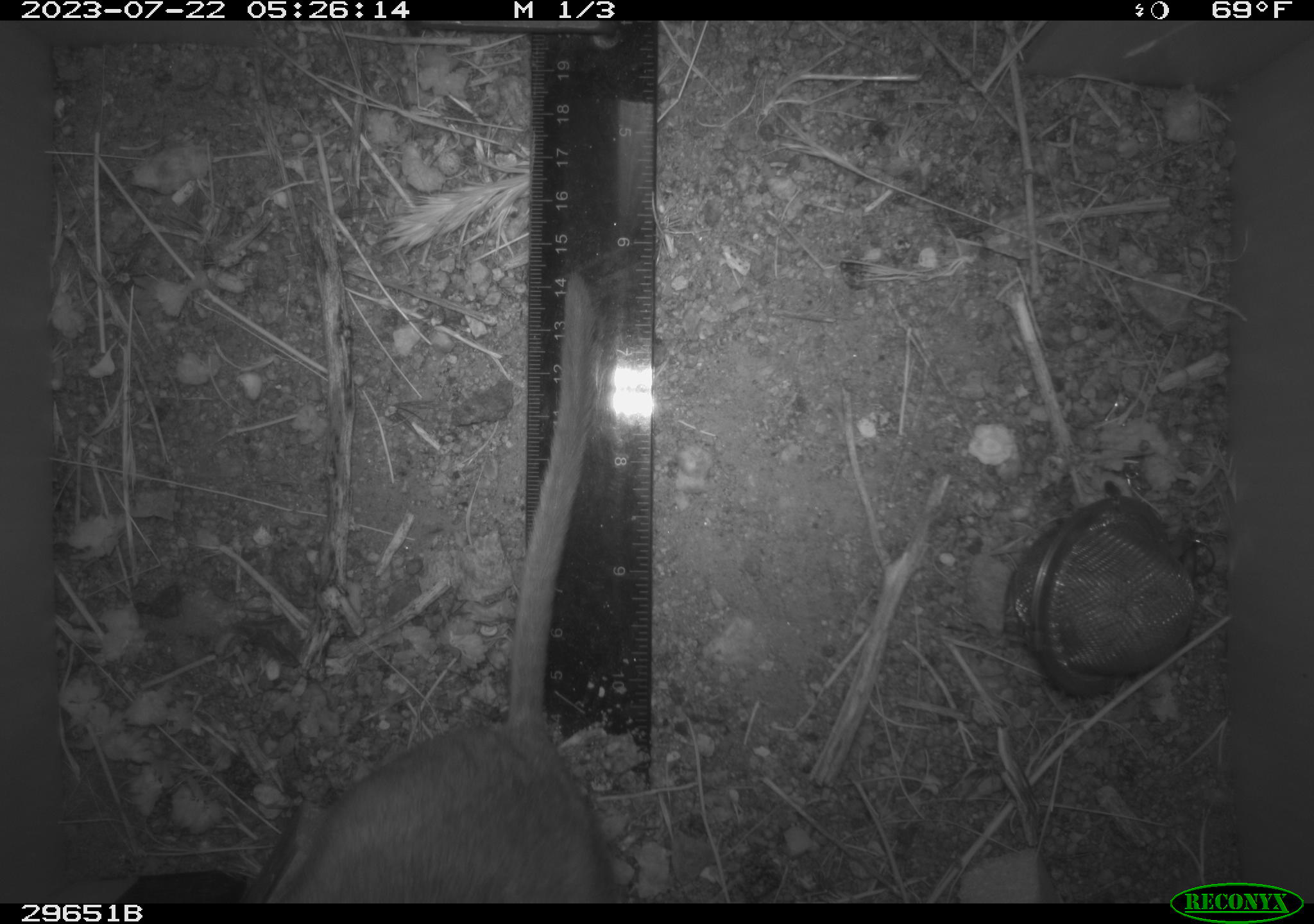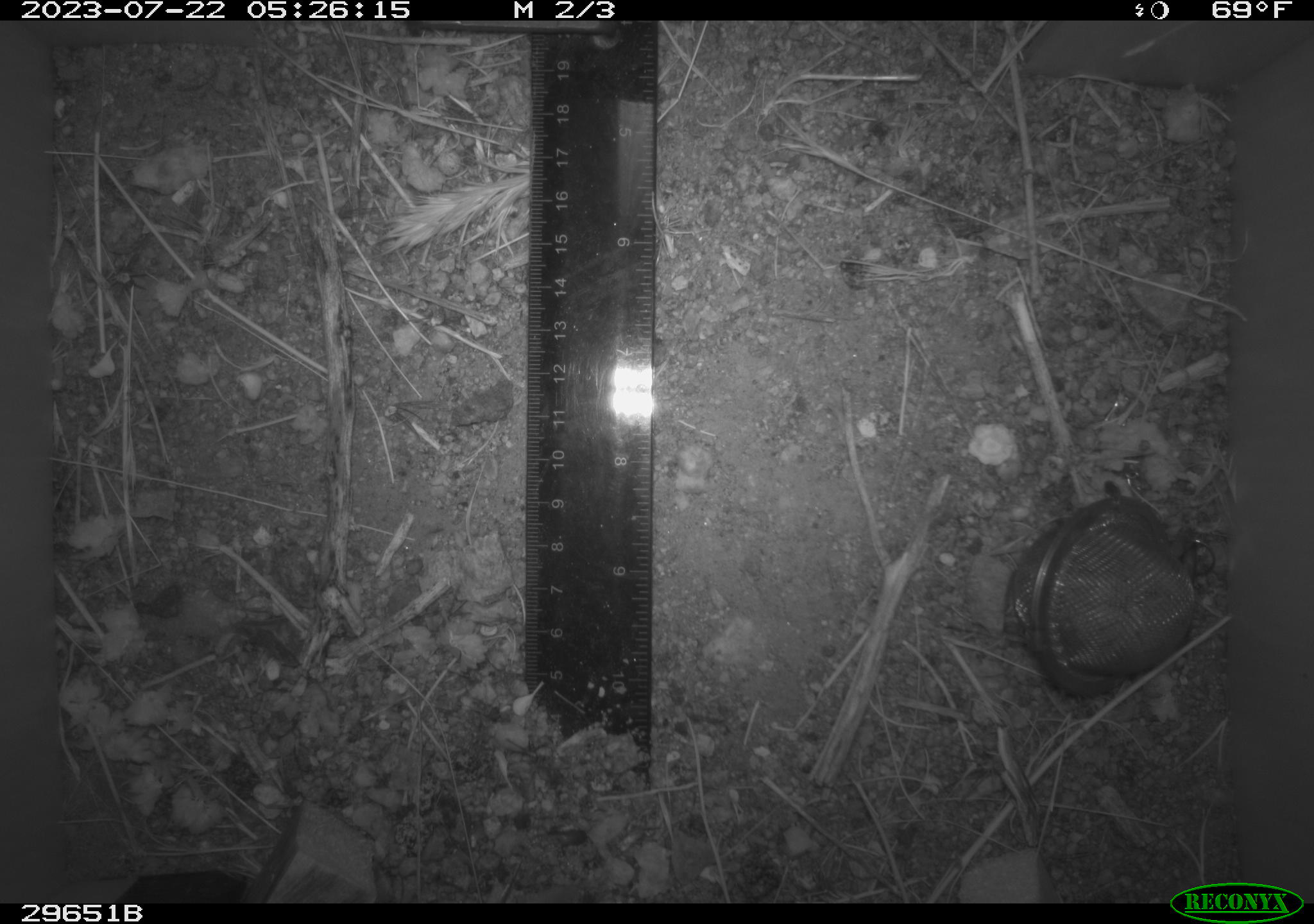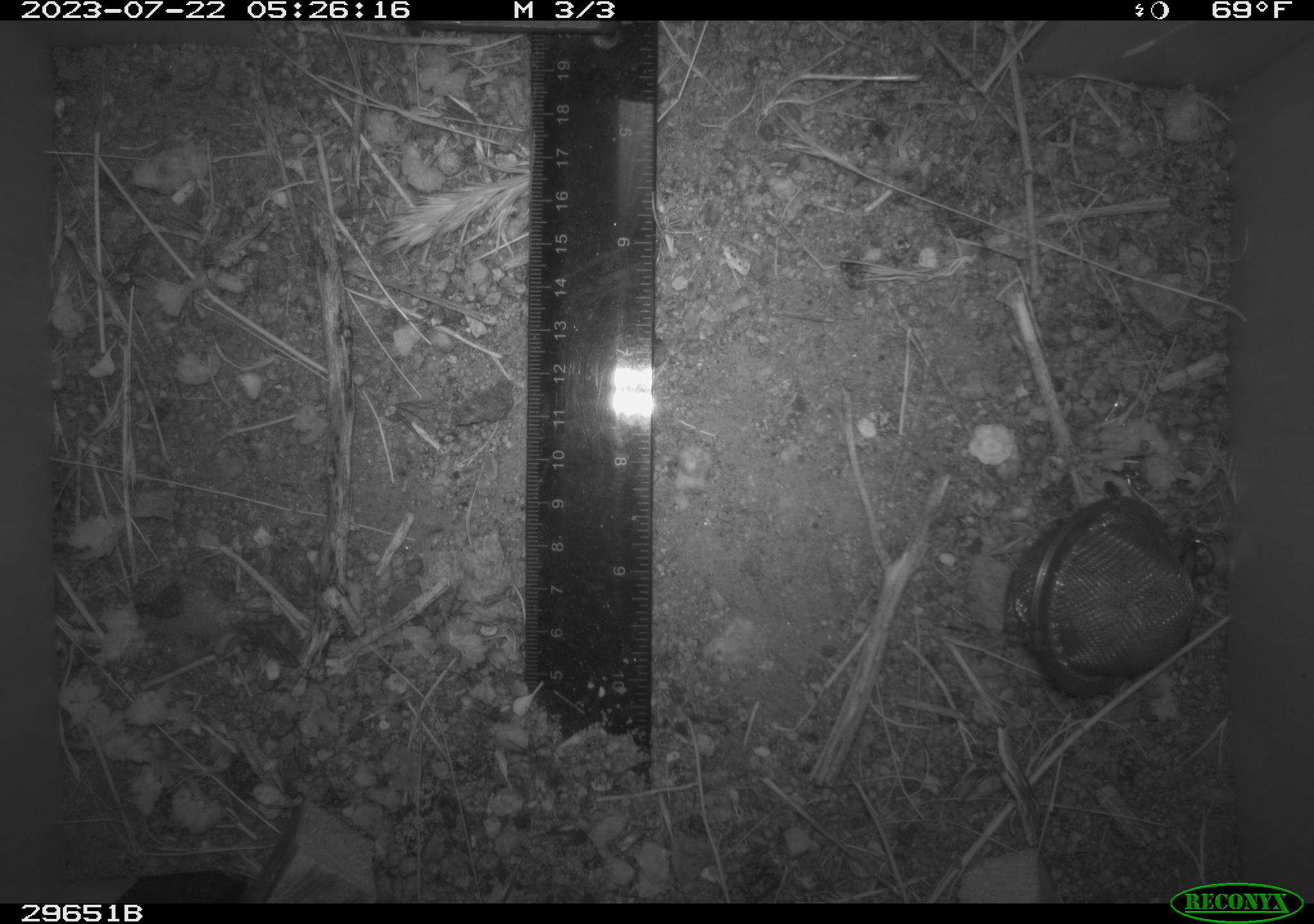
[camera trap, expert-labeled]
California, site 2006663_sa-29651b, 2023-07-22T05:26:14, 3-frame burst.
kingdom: Animalia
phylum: Chordata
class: Mammalia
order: Rodentia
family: Cricetidae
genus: Neotoma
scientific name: Neotoma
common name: pack rat or woodrat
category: neotoma species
Neotoma species (pack rat or woodrat) (Neotoma).